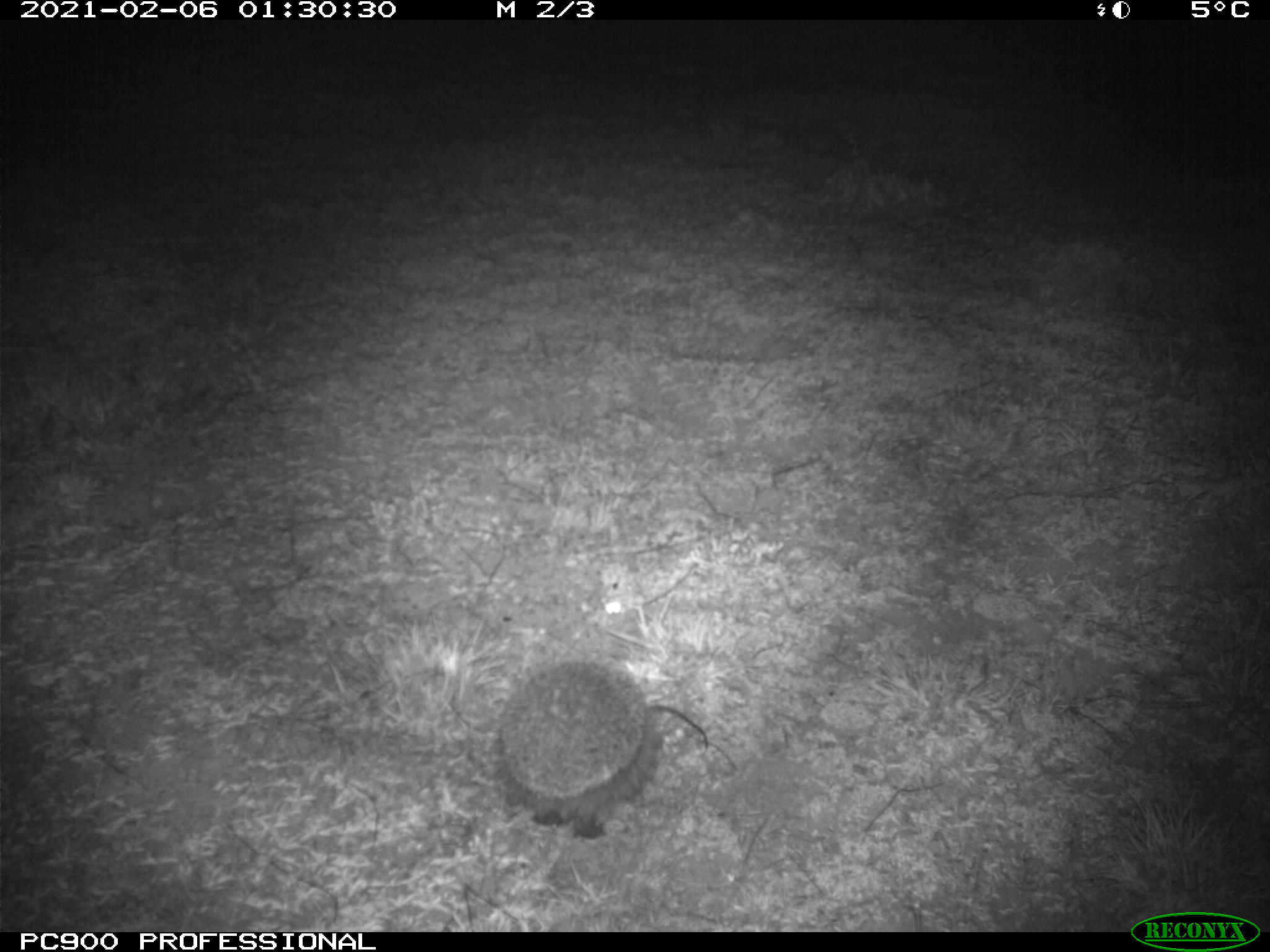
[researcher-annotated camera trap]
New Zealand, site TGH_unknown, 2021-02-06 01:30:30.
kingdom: Animalia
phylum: Chordata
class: Mammalia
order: Eulipotyphla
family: Erinaceidae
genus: Erinaceus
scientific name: Erinaceus europaeus europaeus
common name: european hedgehog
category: hedgehog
Hedgehog (european hedgehog) (Erinaceus europaeus europaeus).